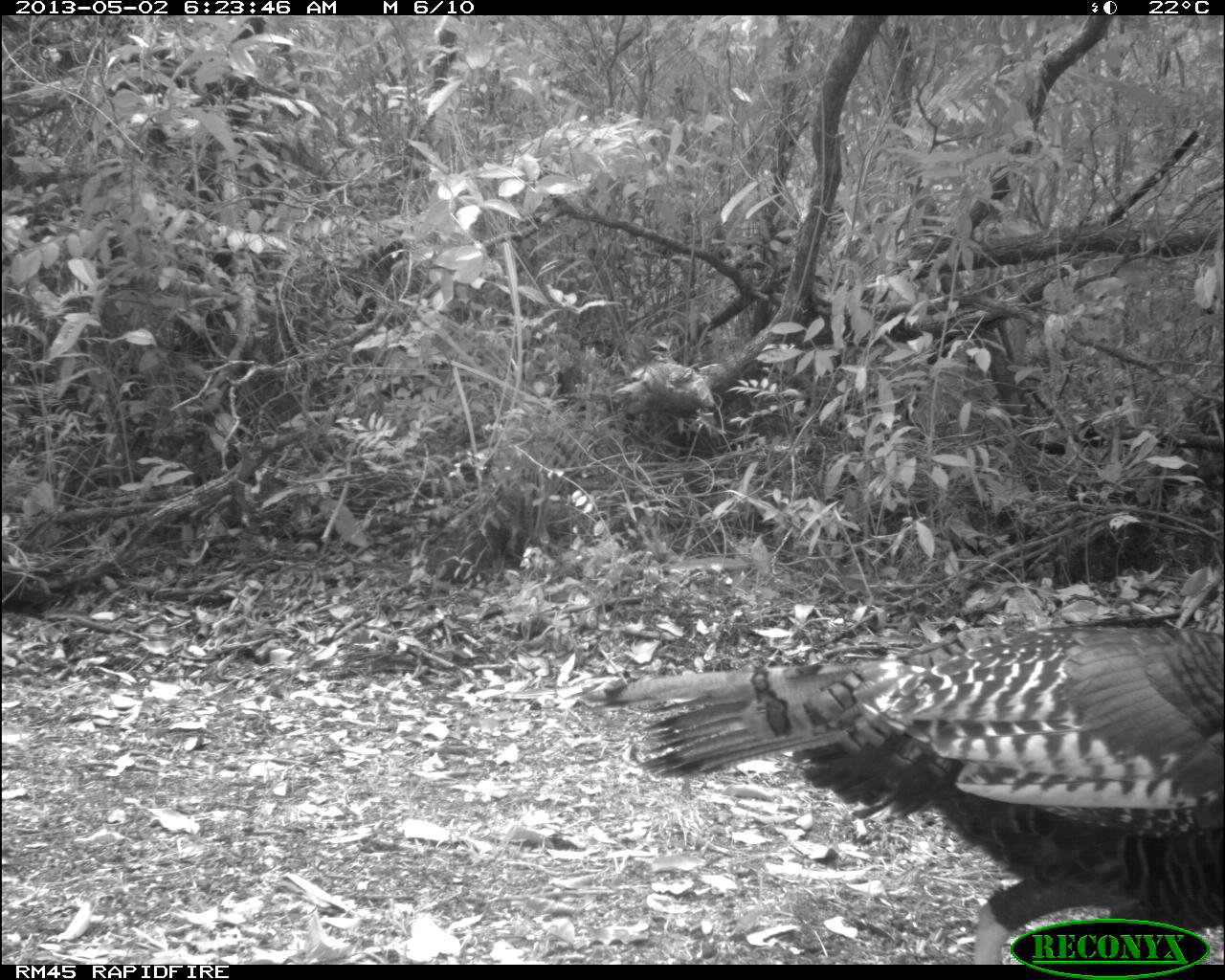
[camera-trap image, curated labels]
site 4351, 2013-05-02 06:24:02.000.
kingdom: Animalia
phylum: Chordata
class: Aves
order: Galliformes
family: Phasianidae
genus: Meleagris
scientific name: Meleagris ocellata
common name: ocellated turkey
Meleagris ocellata (ocellated turkey), count 1, sex female.